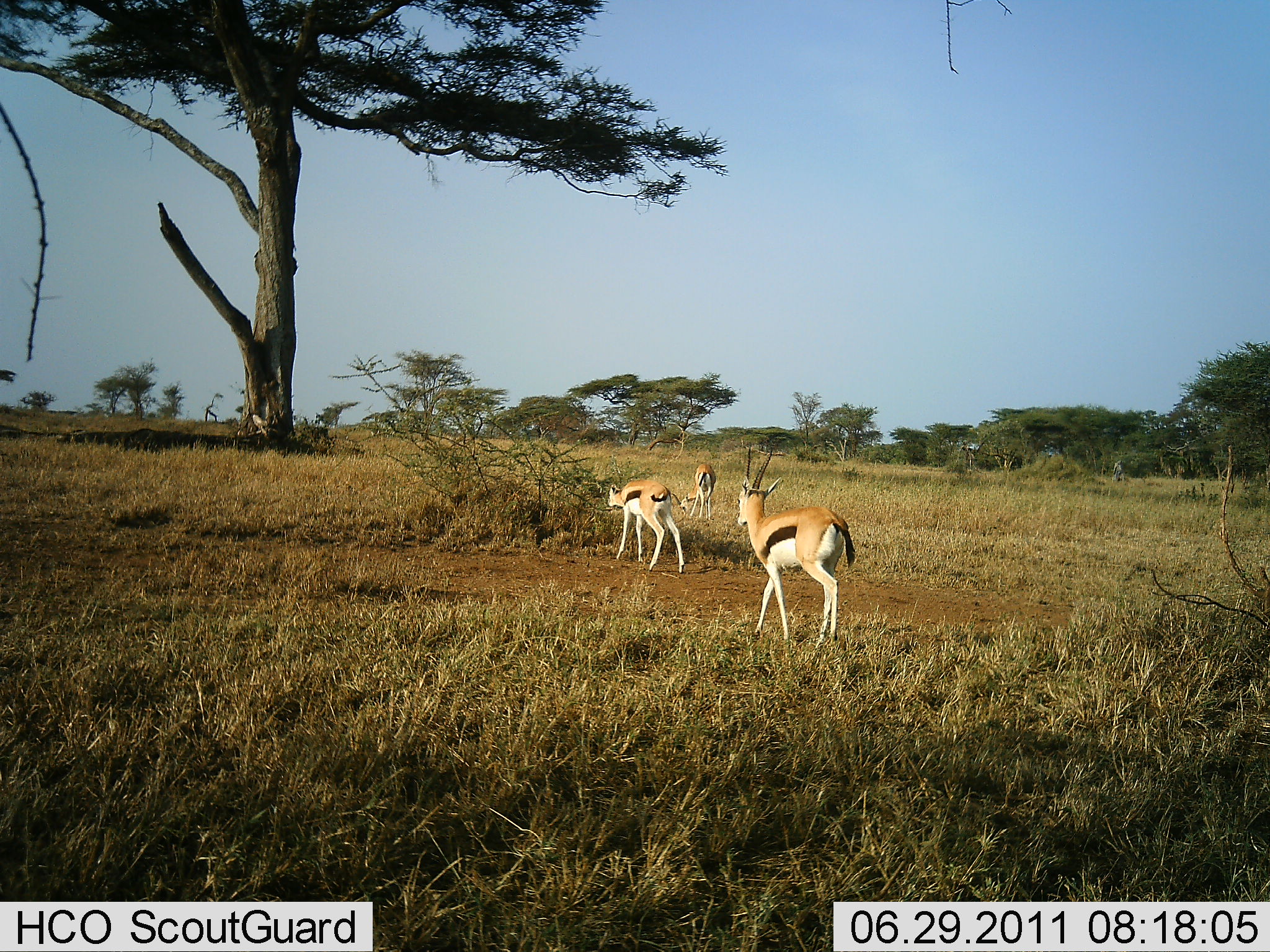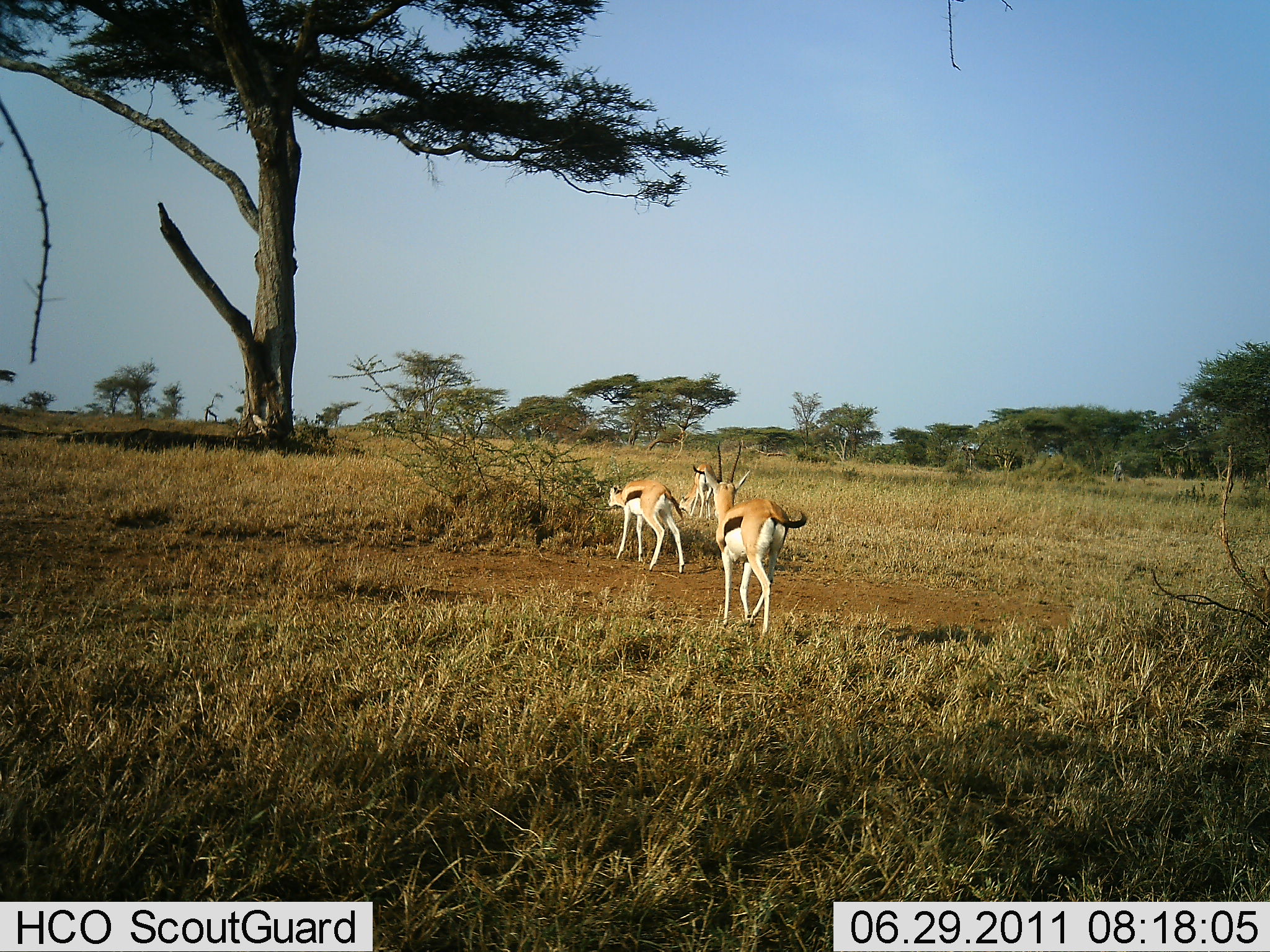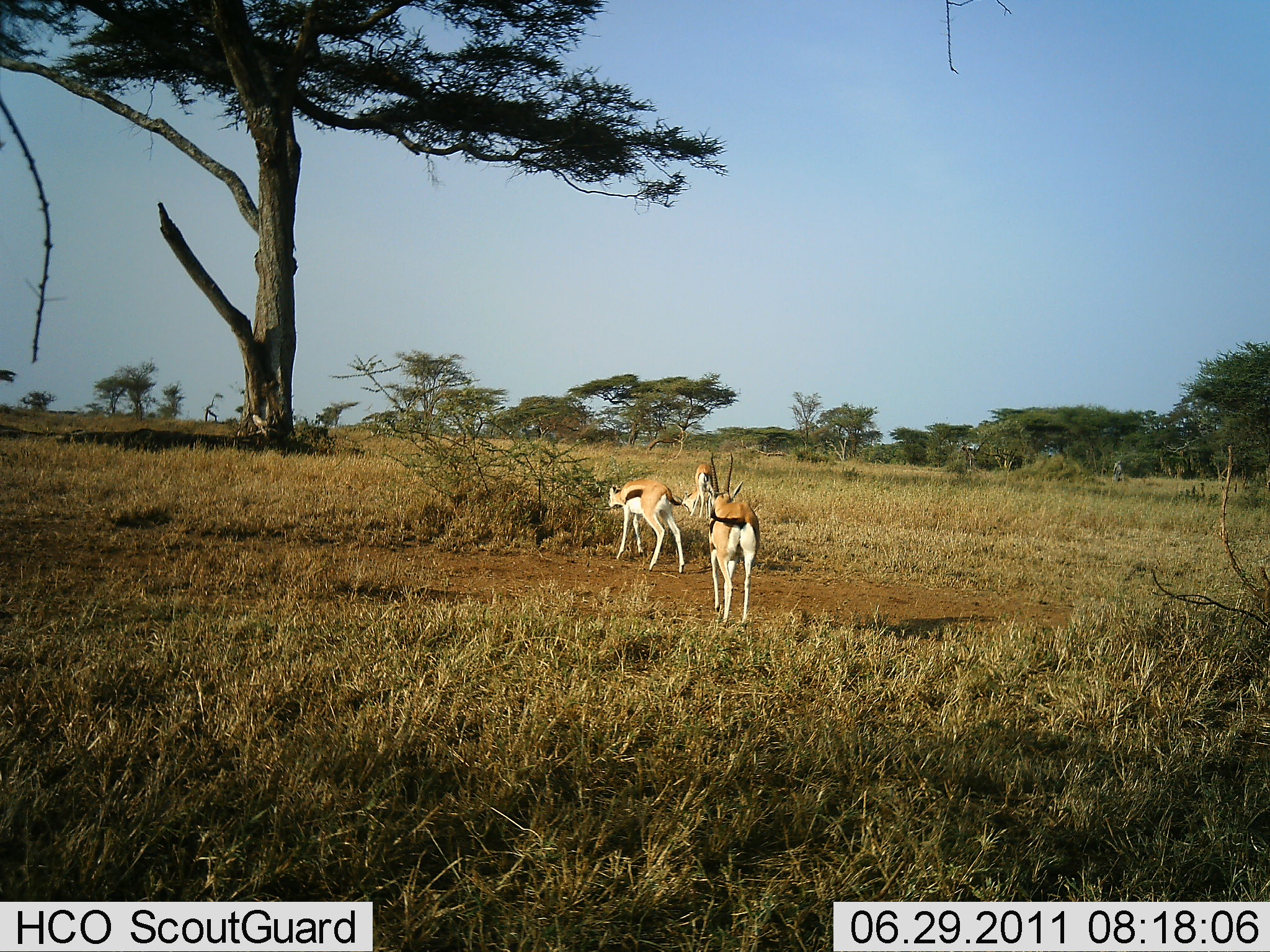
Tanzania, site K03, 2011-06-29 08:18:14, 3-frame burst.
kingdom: Animalia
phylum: Chordata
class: Mammalia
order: Artiodactyla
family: Bovidae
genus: Eudorcas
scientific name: Eudorcas thomsonii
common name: thomson's gazelle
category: gazellethomsons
Gazellethomsons (thomson's gazelle) (Eudorcas thomsonii), count 3. Behavior (volunteer vote fractions): standing 45%, resting 9%, moving 55%, interacting 9%. Young present (vote fraction): 27%. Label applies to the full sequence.